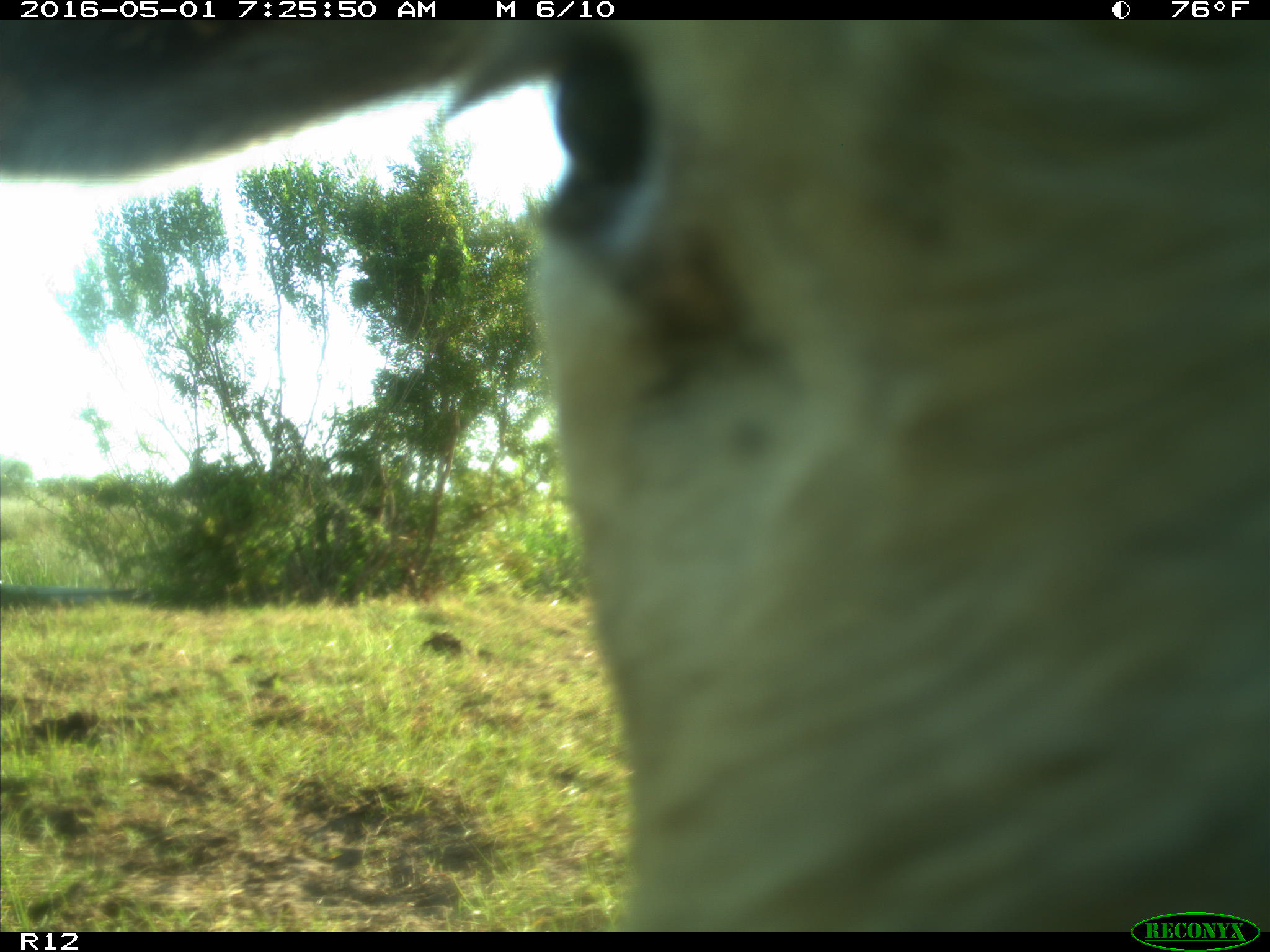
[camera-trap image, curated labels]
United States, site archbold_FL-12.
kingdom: Animalia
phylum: Chordata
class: Mammalia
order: Artiodactyla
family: Bovidae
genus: Bos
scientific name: Bos taurus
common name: domestic cow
Bos taurus (domestic cow).